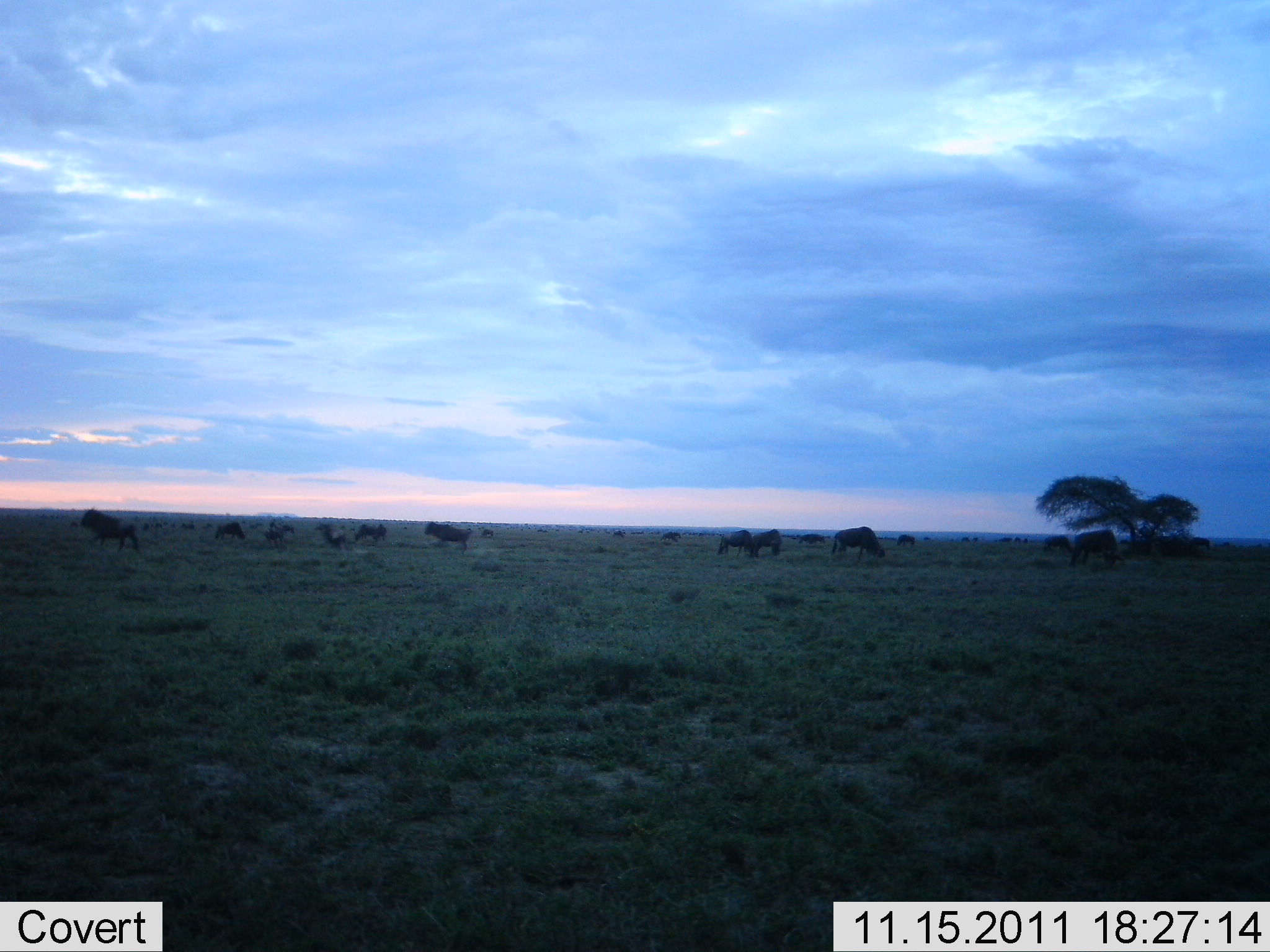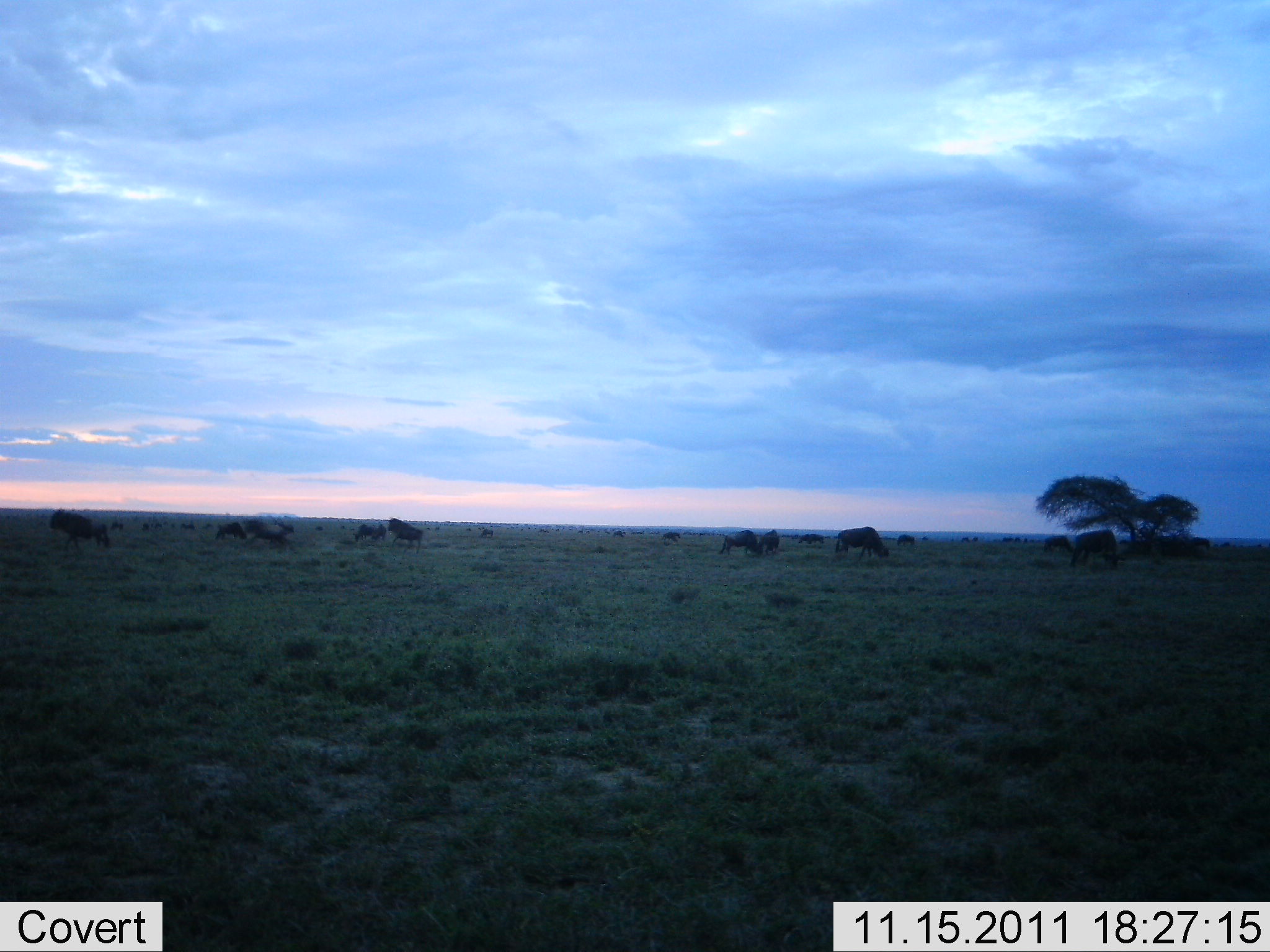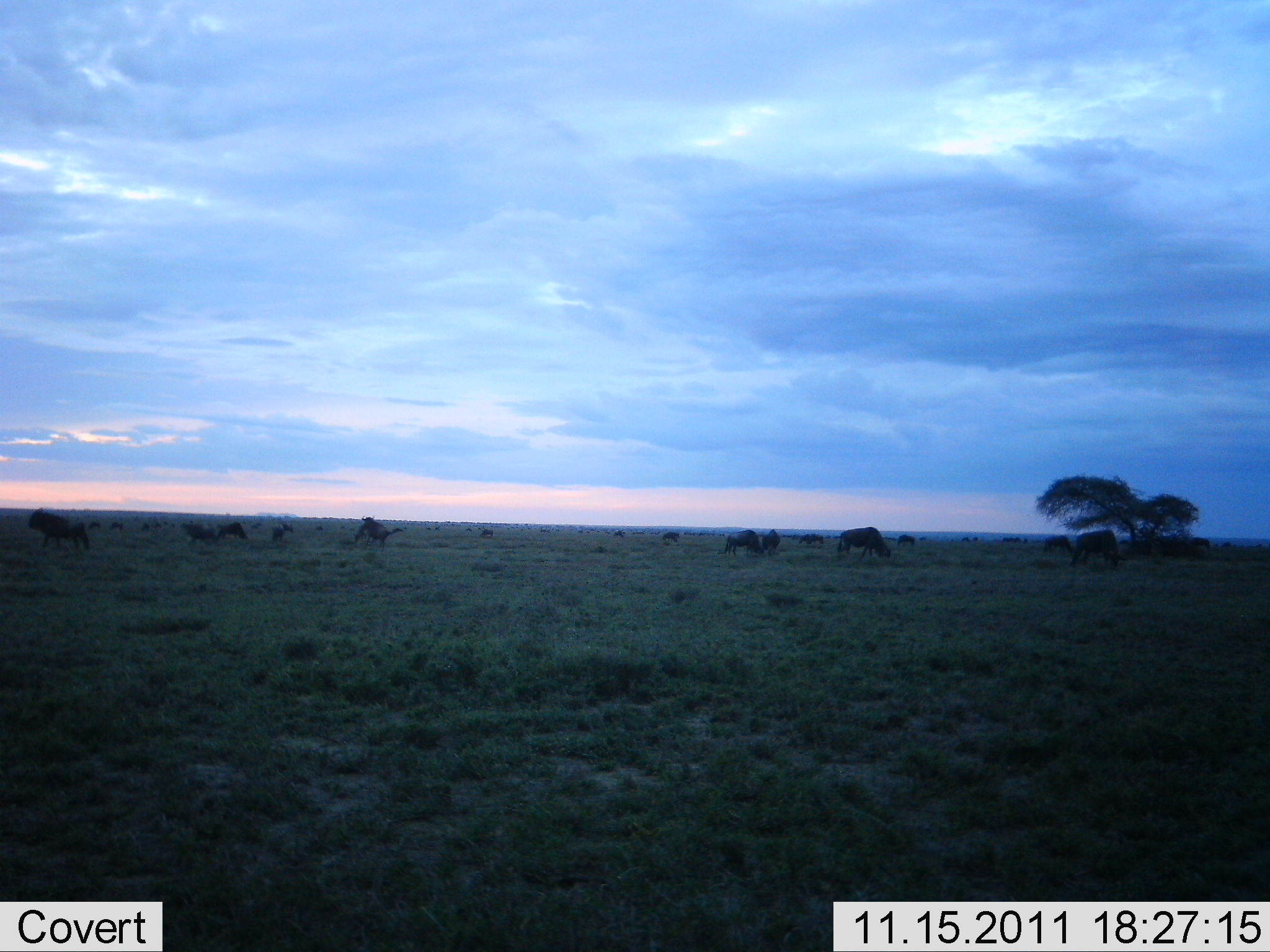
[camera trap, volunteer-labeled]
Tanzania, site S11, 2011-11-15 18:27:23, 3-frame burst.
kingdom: Animalia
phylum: Chordata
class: Mammalia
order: Artiodactyla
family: Bovidae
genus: Connochaetes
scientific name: Connochaetes taurinus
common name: blue wildebeest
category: wildebeest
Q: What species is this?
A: Wildebeest (blue wildebeest) (Connochaetes taurinus).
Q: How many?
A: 11-50.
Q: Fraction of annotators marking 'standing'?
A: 12%.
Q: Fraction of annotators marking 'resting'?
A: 6%.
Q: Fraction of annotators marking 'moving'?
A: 75%.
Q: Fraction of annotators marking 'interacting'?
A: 31%.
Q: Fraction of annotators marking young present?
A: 0%.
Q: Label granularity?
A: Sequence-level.